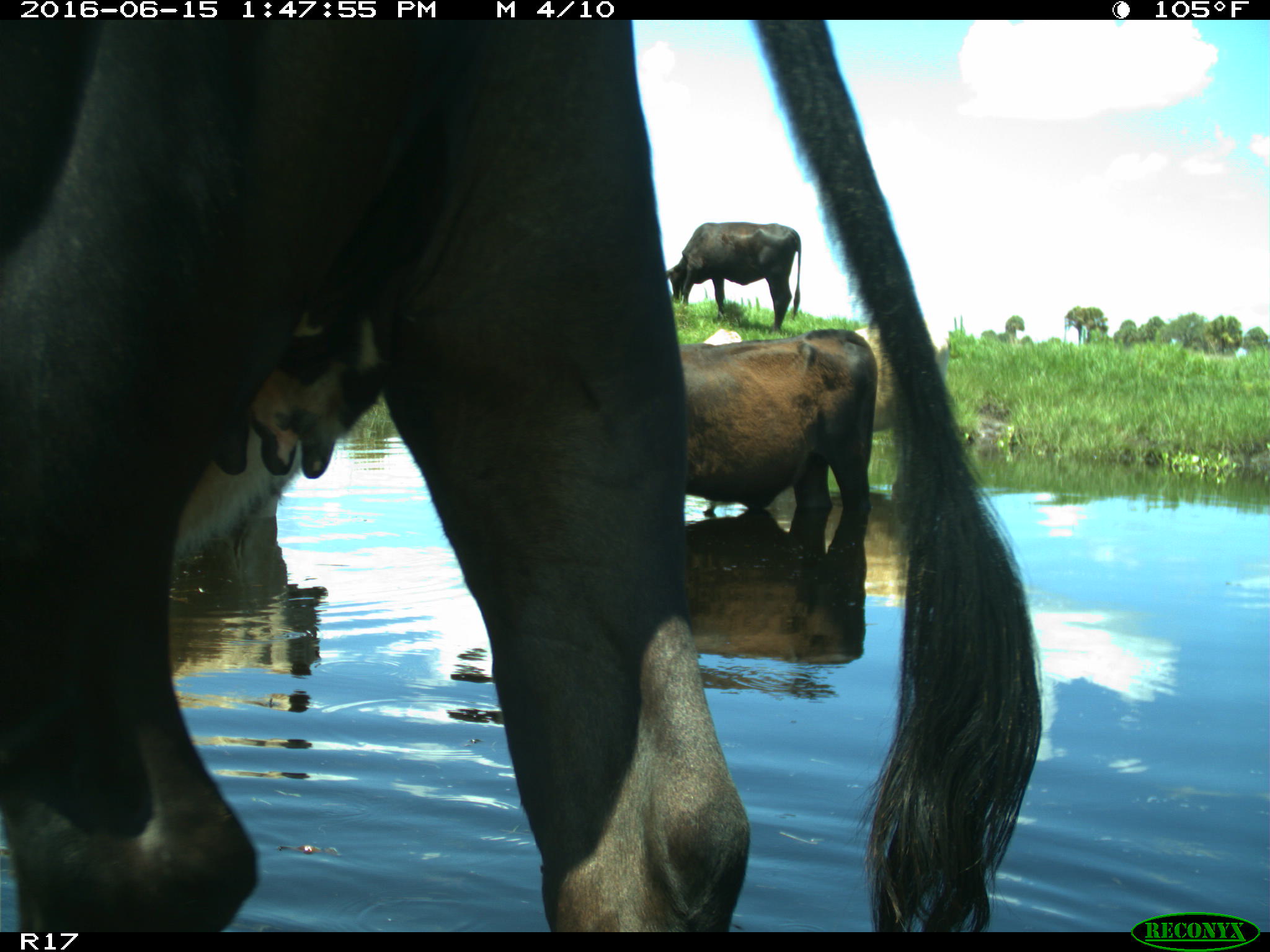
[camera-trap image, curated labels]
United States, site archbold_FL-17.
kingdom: Animalia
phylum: Chordata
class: Mammalia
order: Artiodactyla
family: Bovidae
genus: Bos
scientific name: Bos taurus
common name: domestic cow